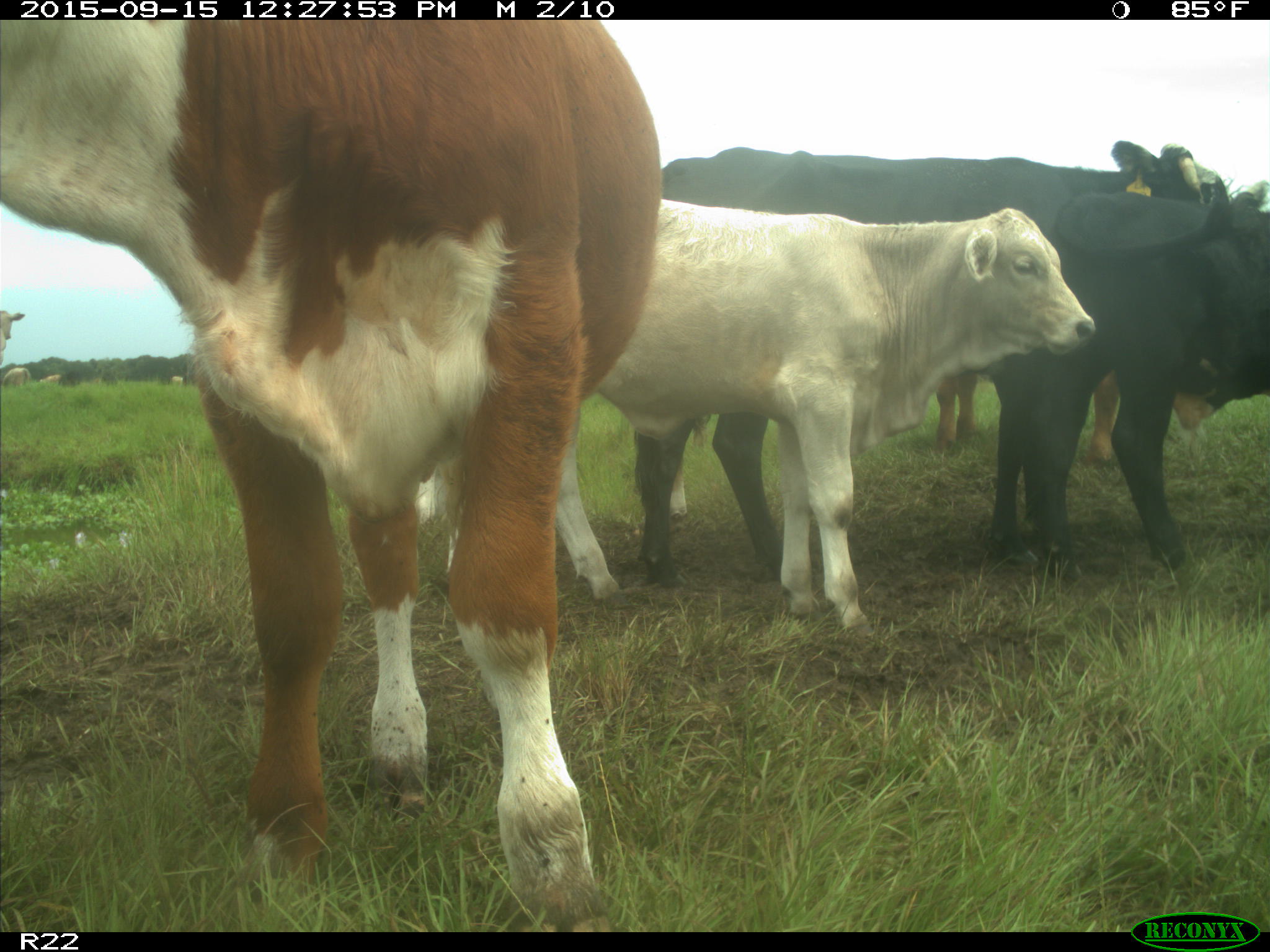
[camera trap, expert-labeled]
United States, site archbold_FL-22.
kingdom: Animalia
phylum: Chordata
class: Mammalia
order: Artiodactyla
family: Bovidae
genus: Bos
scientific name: Bos taurus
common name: domestic cow